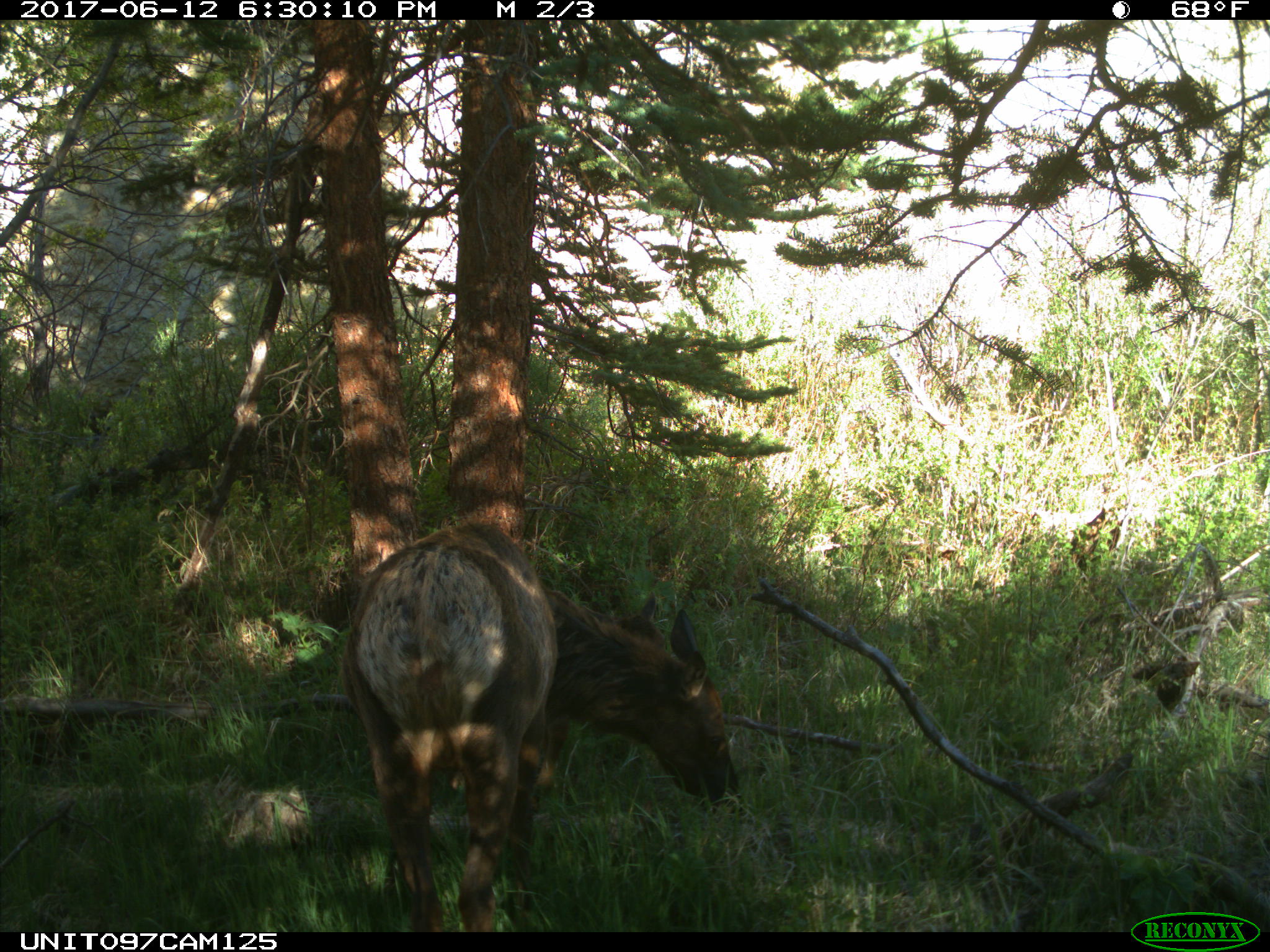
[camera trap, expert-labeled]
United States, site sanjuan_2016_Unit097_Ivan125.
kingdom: Animalia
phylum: Chordata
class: Mammalia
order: Artiodactyla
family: Cervidae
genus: Cervus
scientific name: Cervus elaphus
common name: red deer